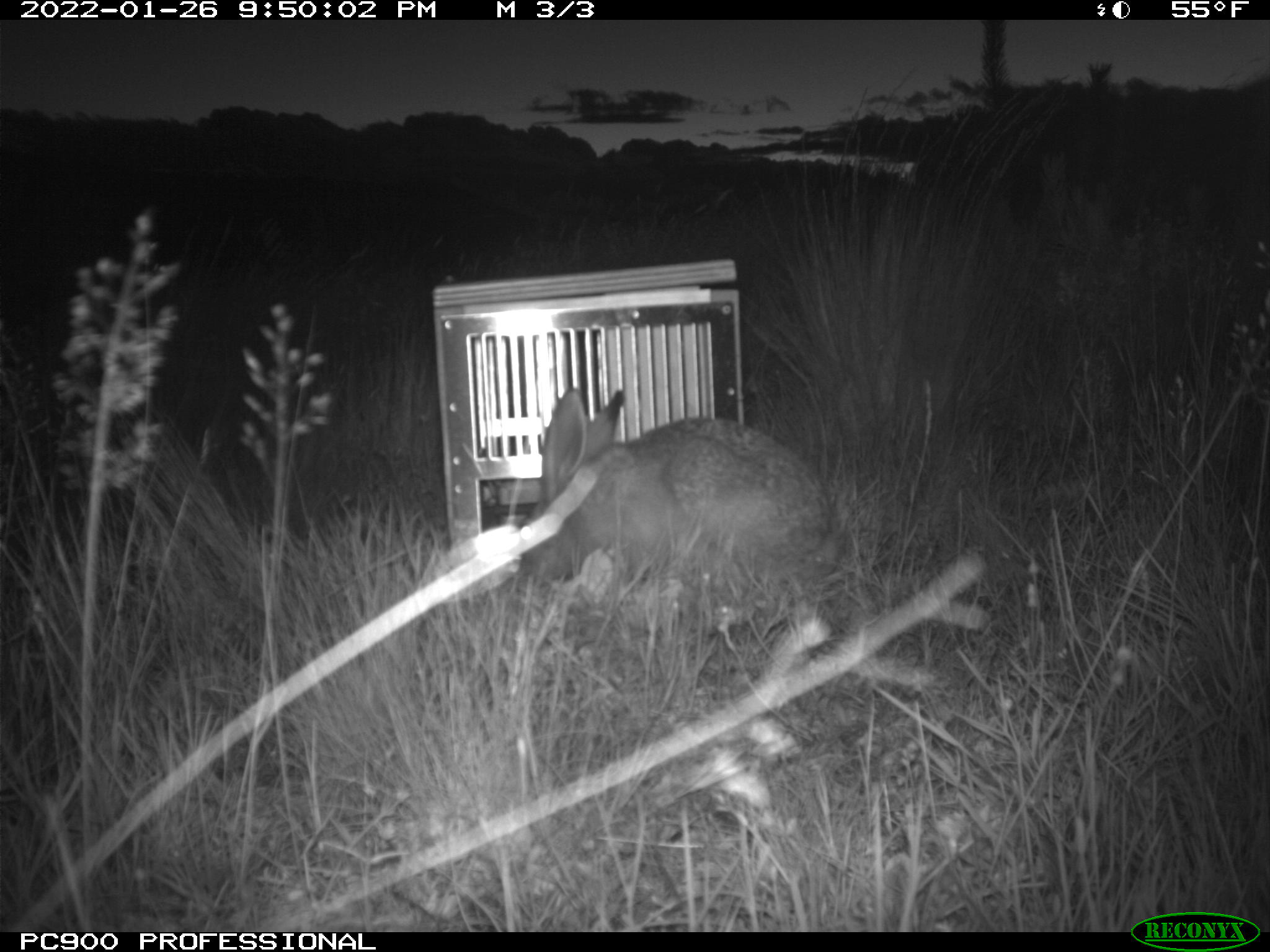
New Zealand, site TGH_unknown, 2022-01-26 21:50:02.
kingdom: Animalia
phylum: Chordata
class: Mammalia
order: Lagomorpha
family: Leporidae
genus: Lepus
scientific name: Lepus europaeus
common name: brown hare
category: hare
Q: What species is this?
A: Hare (brown hare) (Lepus europaeus).